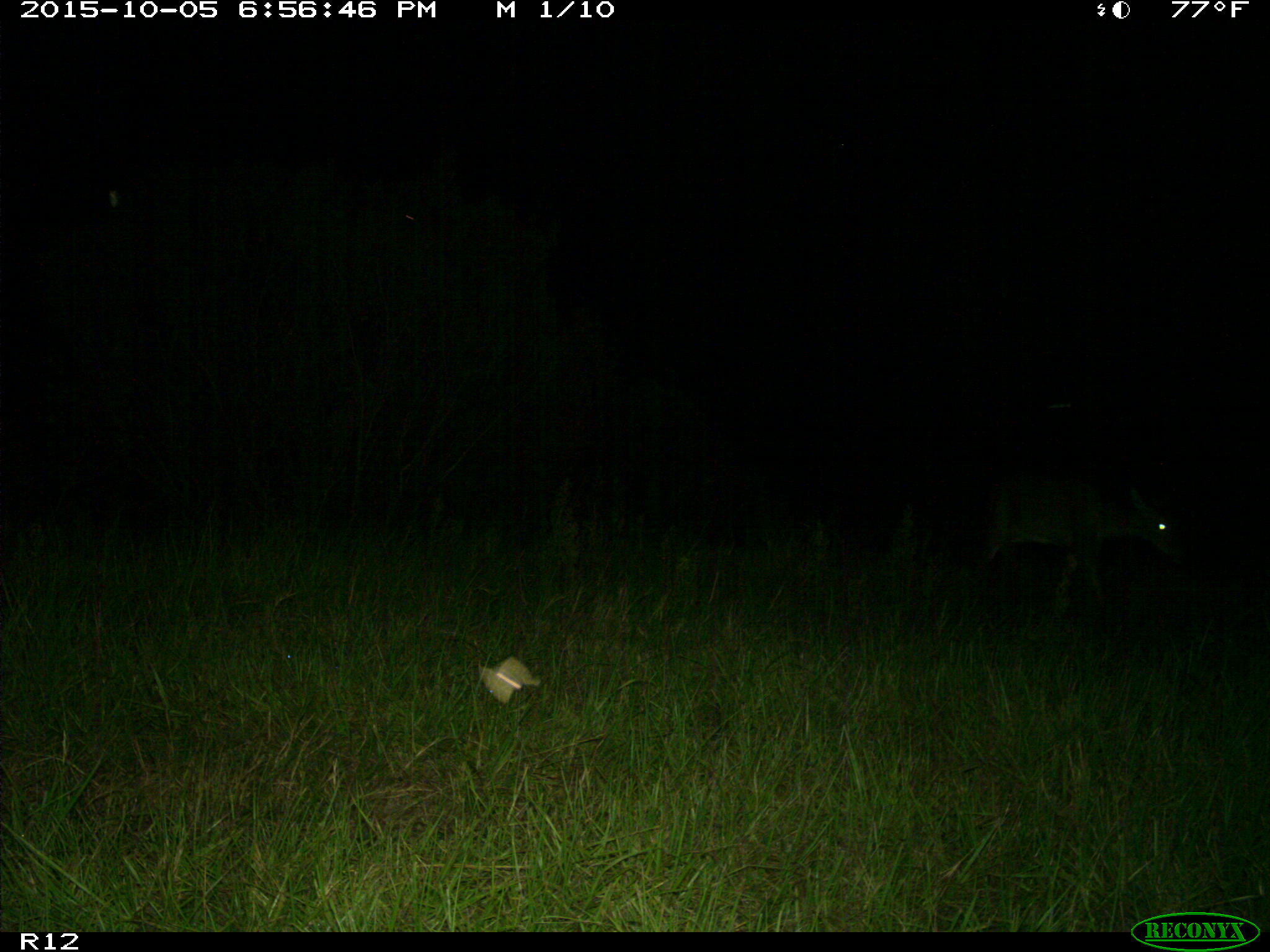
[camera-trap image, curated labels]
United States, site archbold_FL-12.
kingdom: Animalia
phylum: Chordata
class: Mammalia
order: Artiodactyla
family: Cervidae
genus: Odocoileus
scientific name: Odocoileus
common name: deer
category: unidentified deer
Unidentified deer (deer) (Odocoileus).